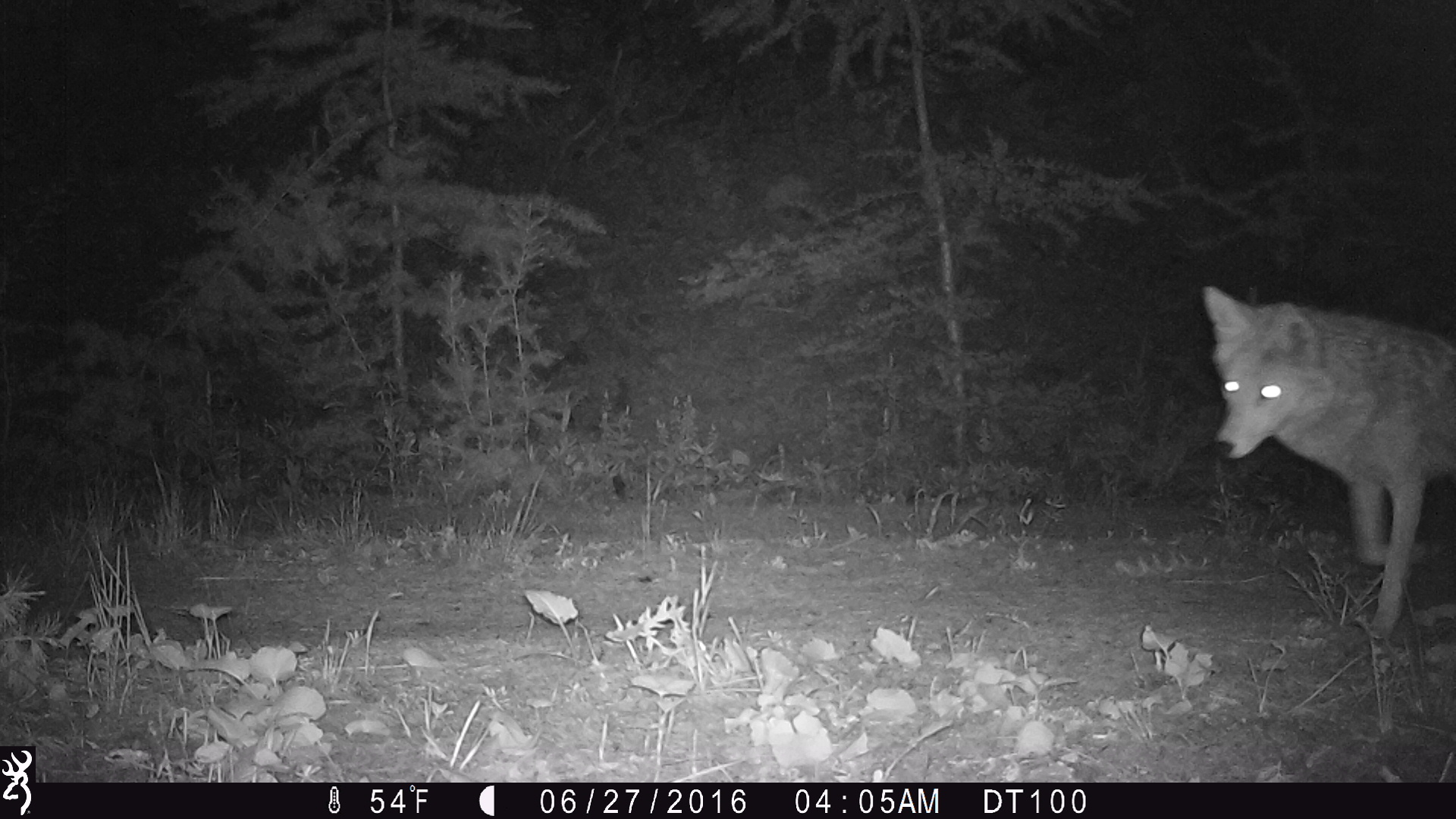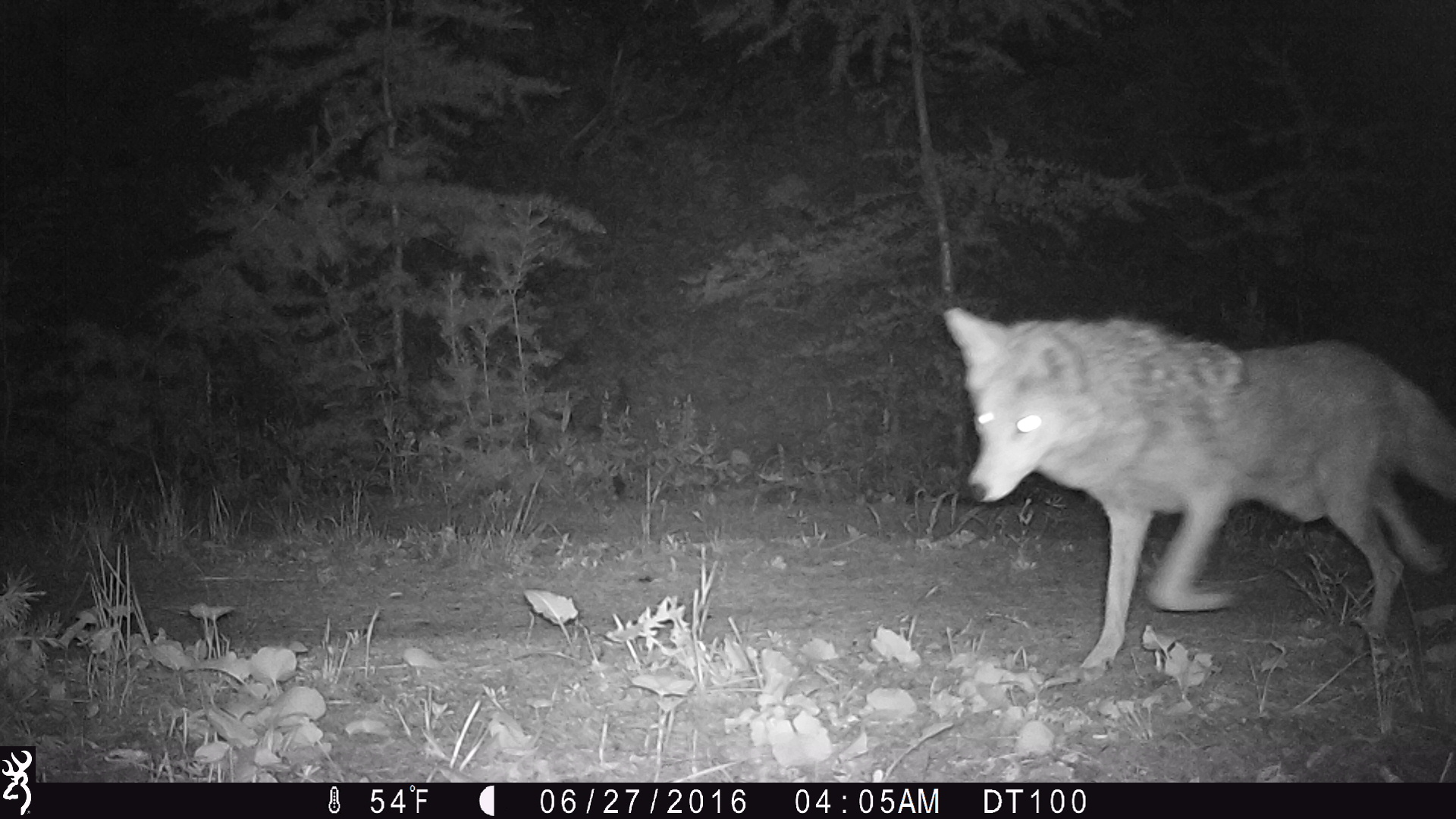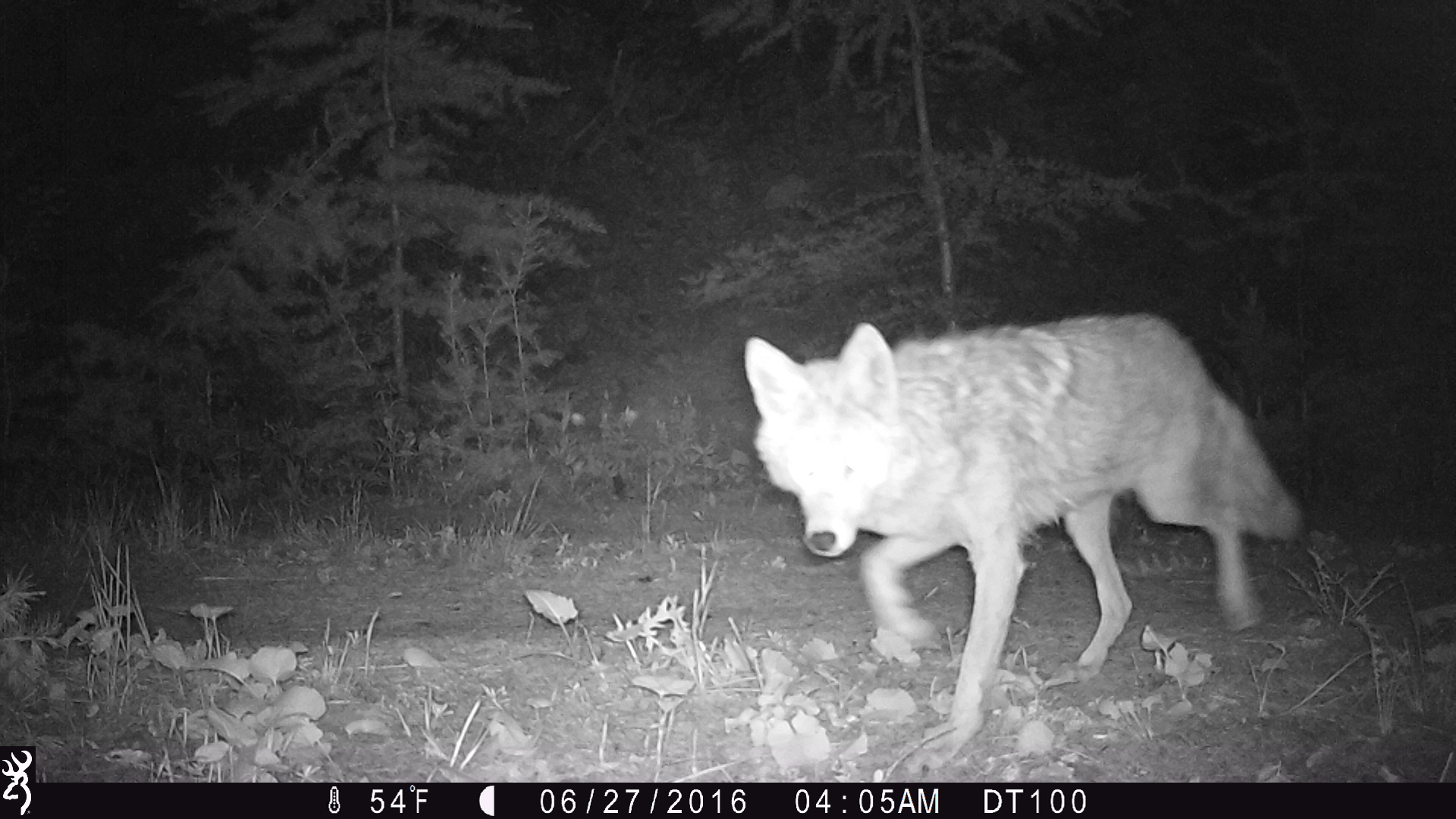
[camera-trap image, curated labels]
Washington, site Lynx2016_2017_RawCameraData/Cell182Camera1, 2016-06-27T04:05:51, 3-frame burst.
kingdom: Animalia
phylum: Chordata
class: Mammalia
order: Carnivora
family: Canidae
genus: Canis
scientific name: Canis latrans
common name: coyote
Canis latrans (coyote). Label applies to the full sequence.